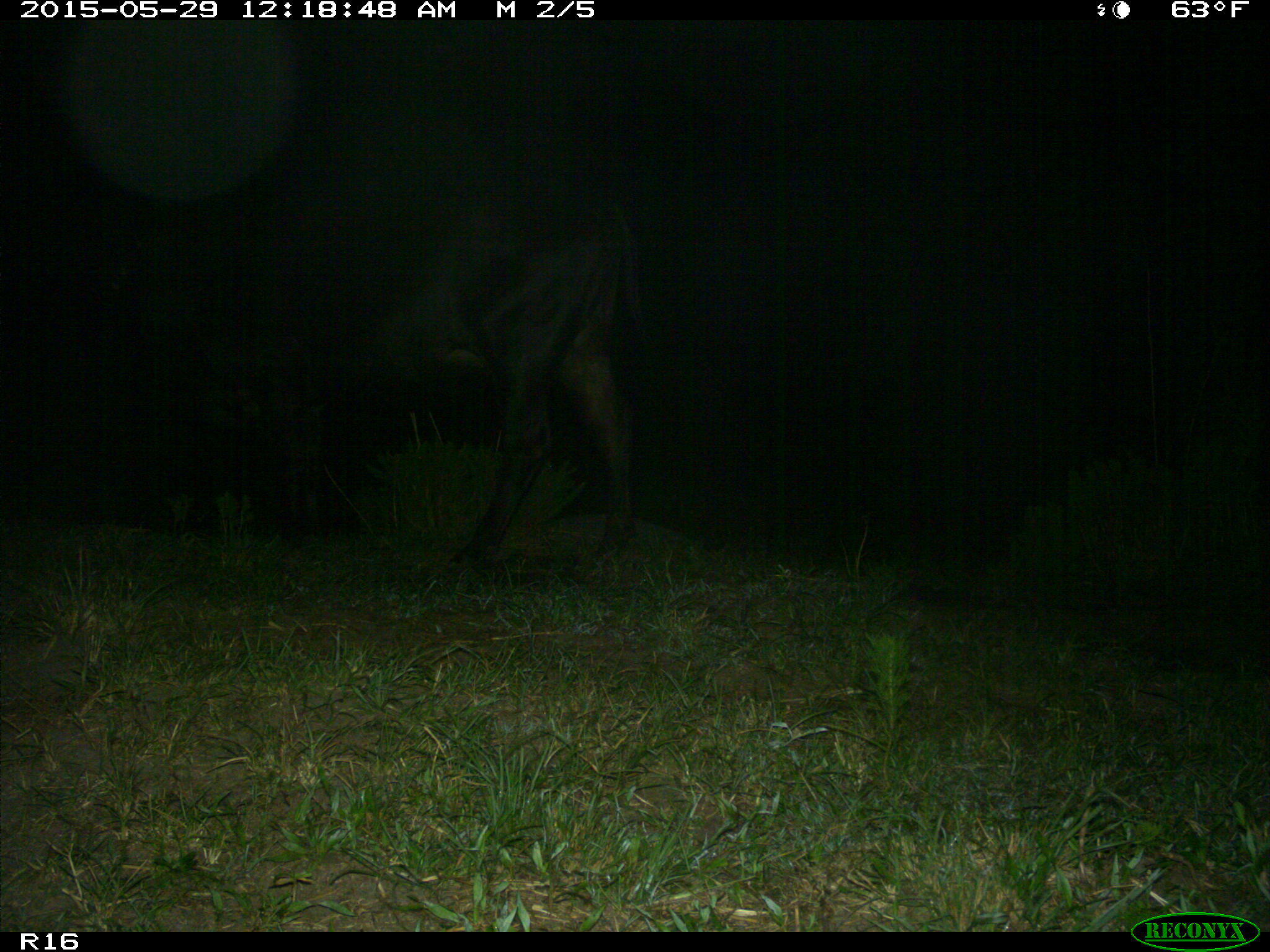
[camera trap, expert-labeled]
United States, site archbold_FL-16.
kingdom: Animalia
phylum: Chordata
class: Mammalia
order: Artiodactyla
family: Bovidae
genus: Bos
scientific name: Bos taurus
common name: domestic cow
Bos taurus (domestic cow).